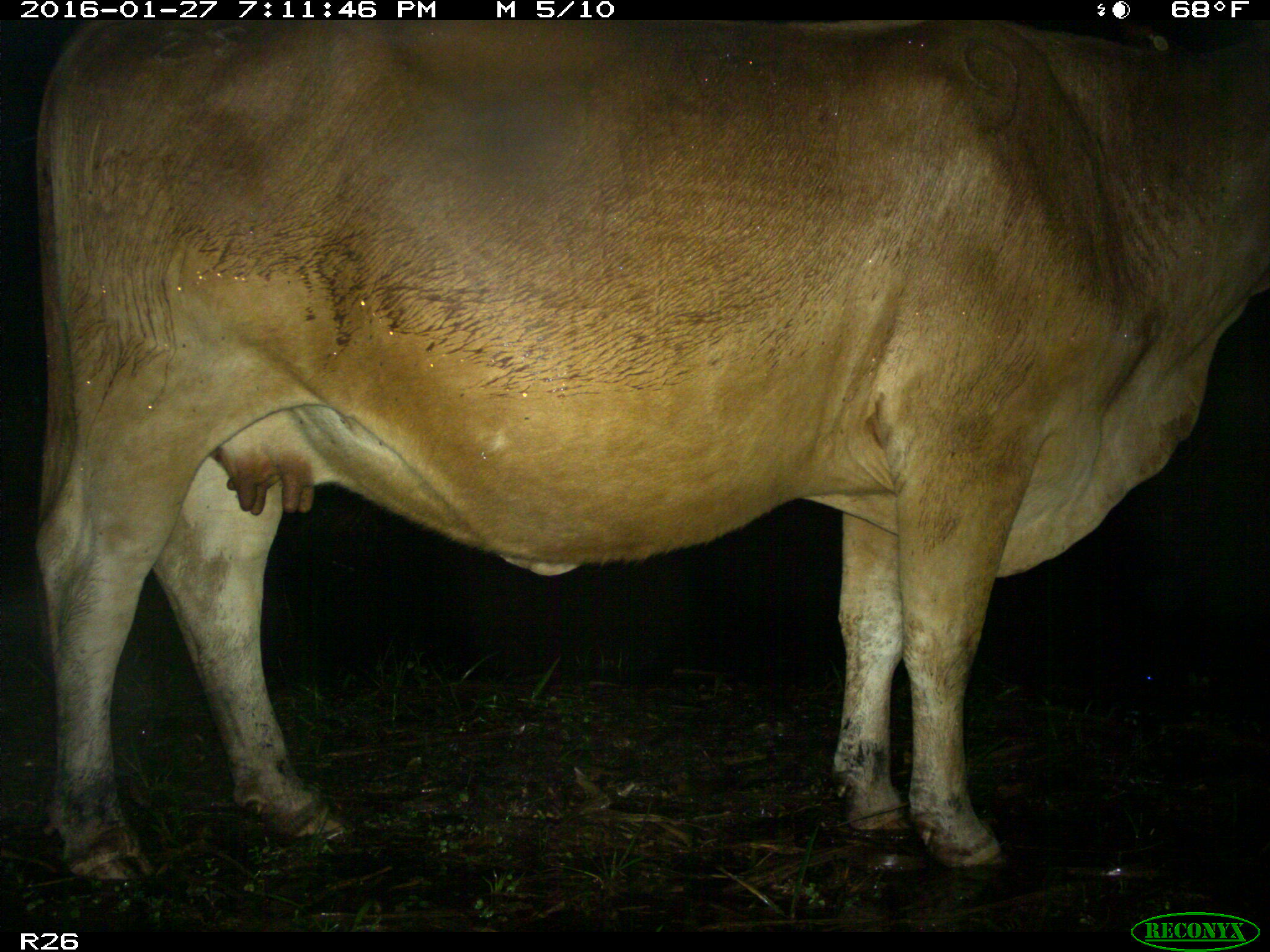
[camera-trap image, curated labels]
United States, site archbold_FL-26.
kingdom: Animalia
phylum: Chordata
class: Mammalia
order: Artiodactyla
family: Bovidae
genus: Bos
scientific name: Bos taurus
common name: domestic cow